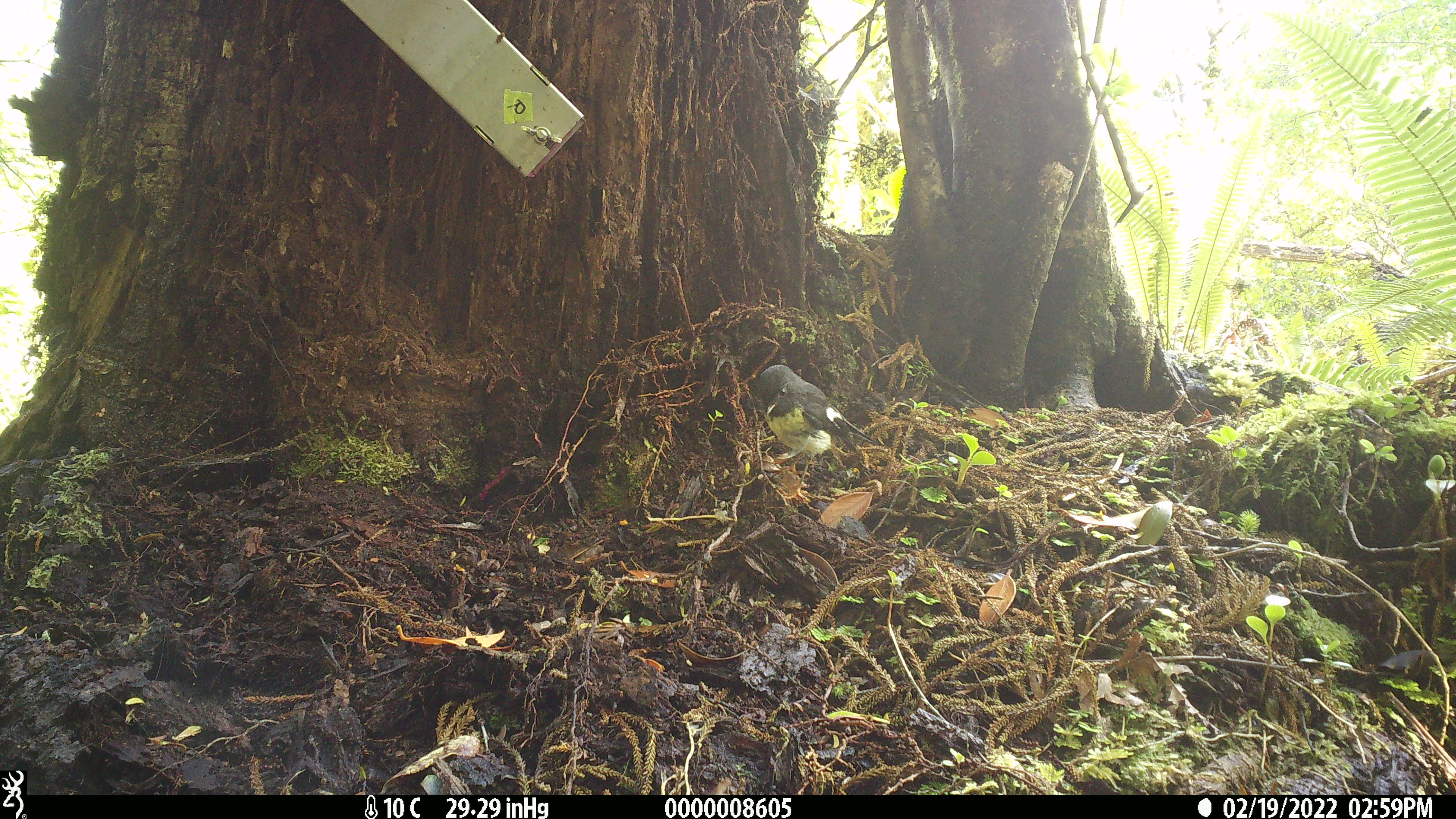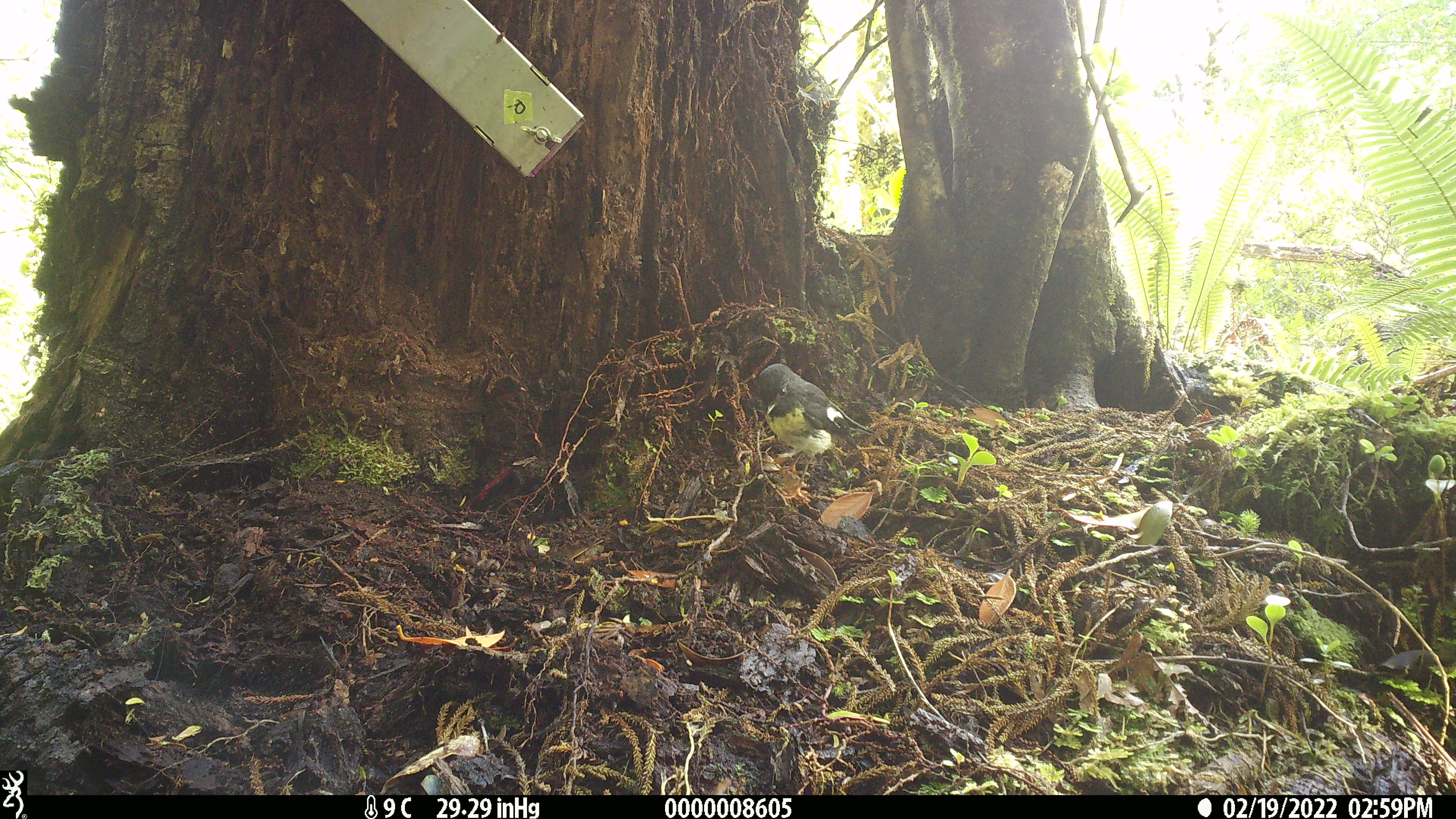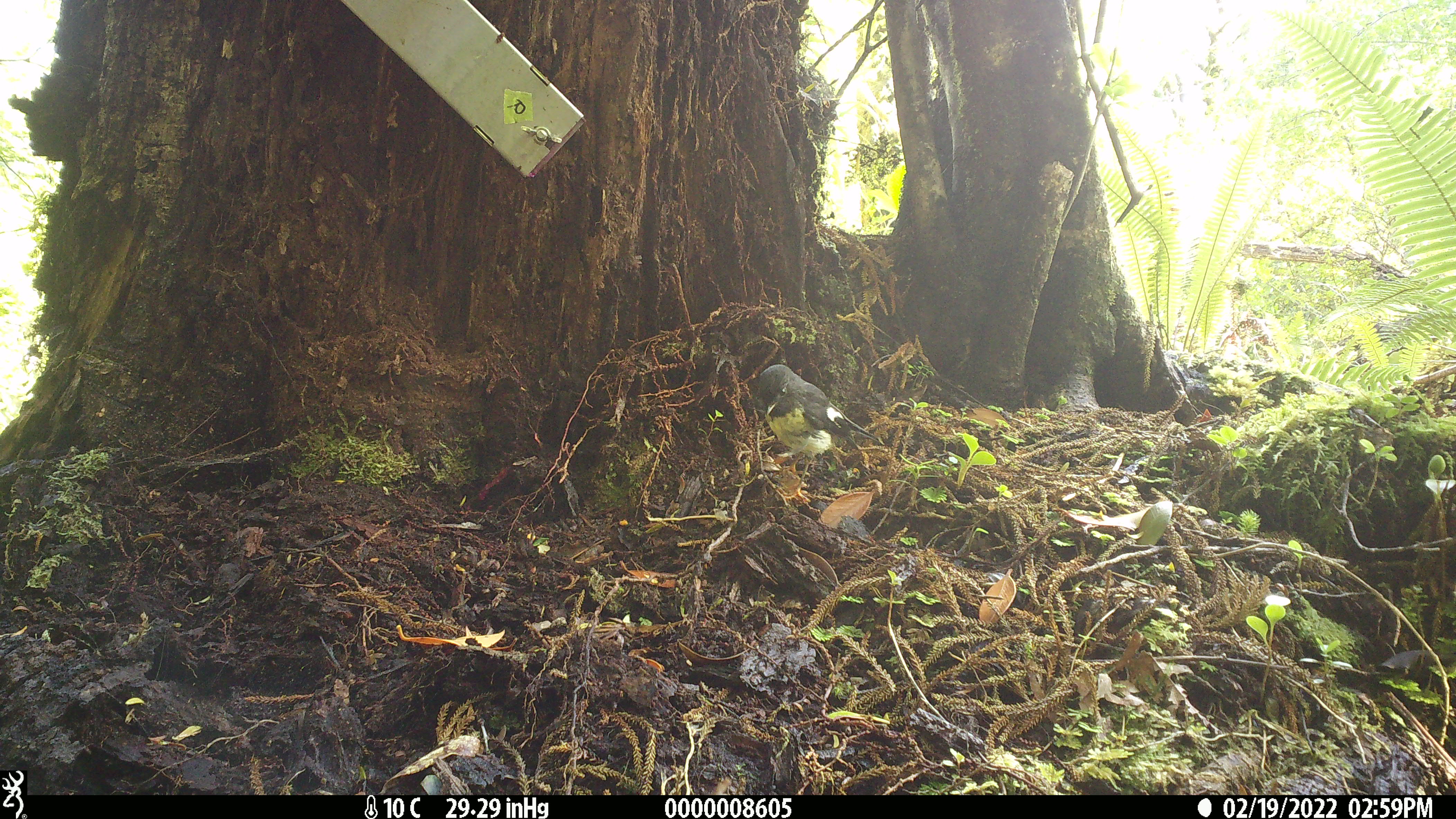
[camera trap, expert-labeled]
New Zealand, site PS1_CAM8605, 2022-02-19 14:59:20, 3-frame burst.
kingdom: Animalia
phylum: Chordata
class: Aves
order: Passeriformes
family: Petroicidae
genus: Petroica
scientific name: Petroica macrocephala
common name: tomtit